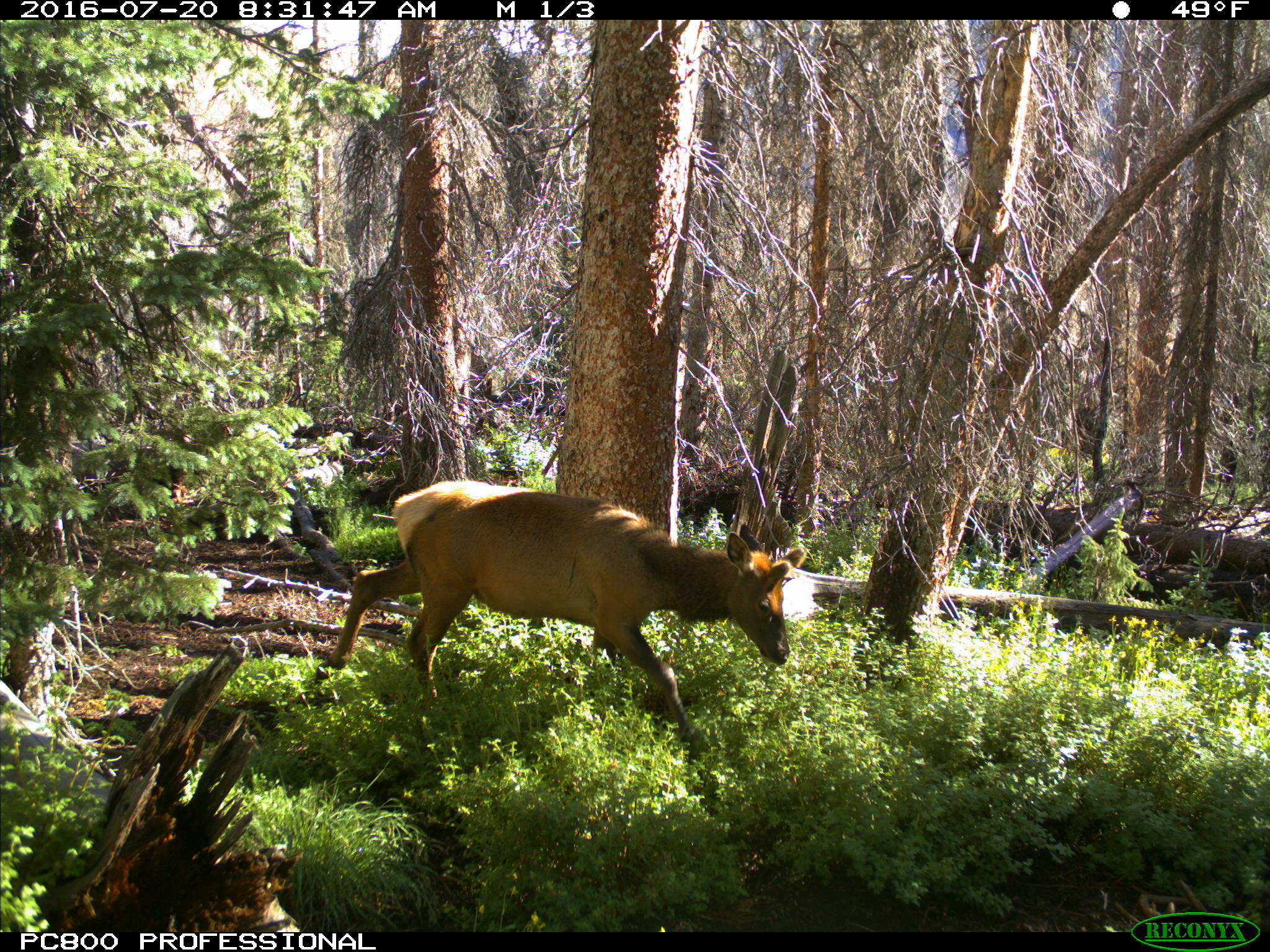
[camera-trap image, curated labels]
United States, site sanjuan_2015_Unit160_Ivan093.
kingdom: Animalia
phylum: Chordata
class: Mammalia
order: Artiodactyla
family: Cervidae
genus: Cervus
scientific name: Cervus elaphus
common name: red deer